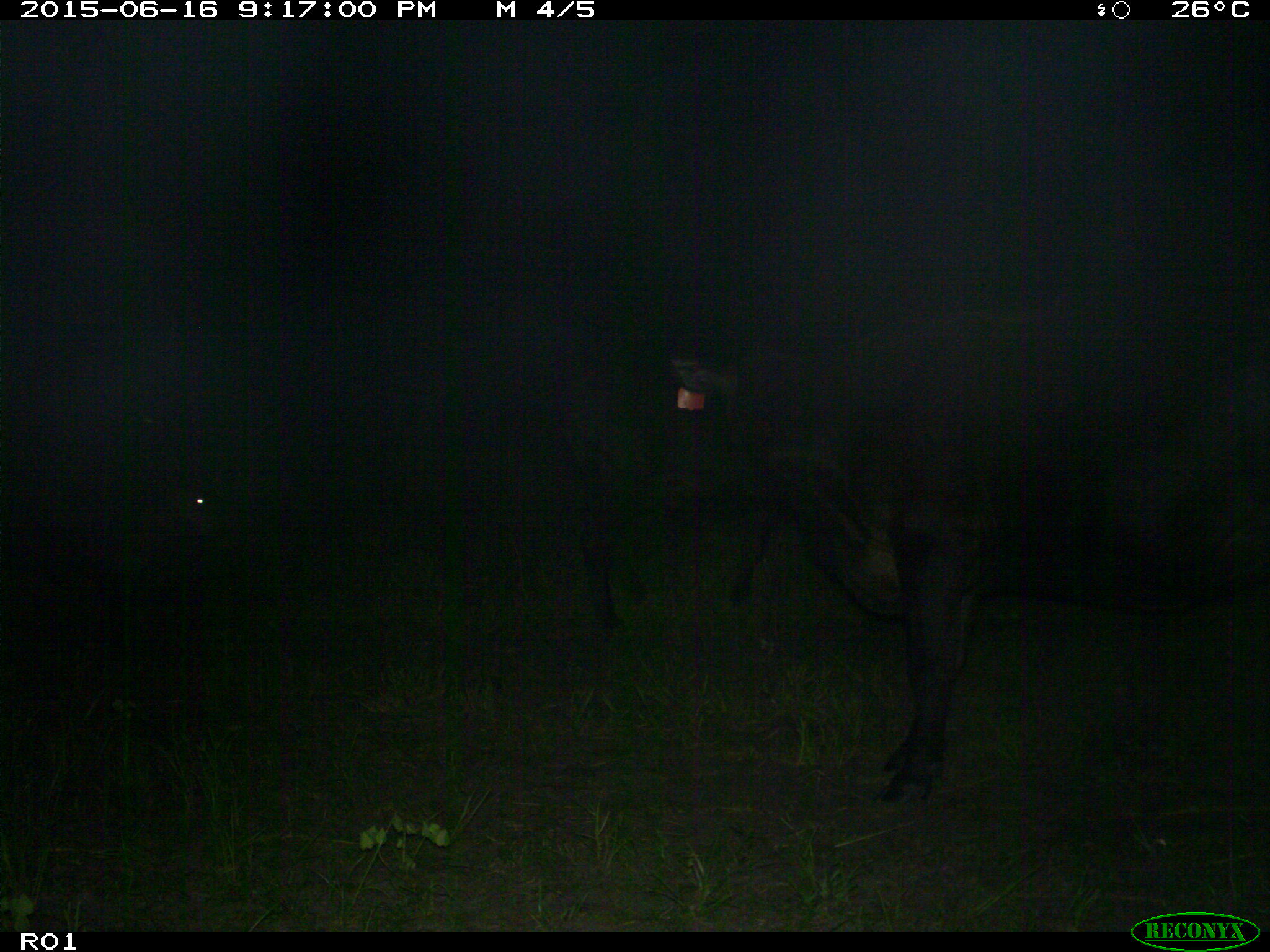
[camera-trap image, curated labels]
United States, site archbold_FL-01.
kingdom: Animalia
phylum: Chordata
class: Mammalia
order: Artiodactyla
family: Bovidae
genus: Bos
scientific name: Bos taurus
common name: domestic cow